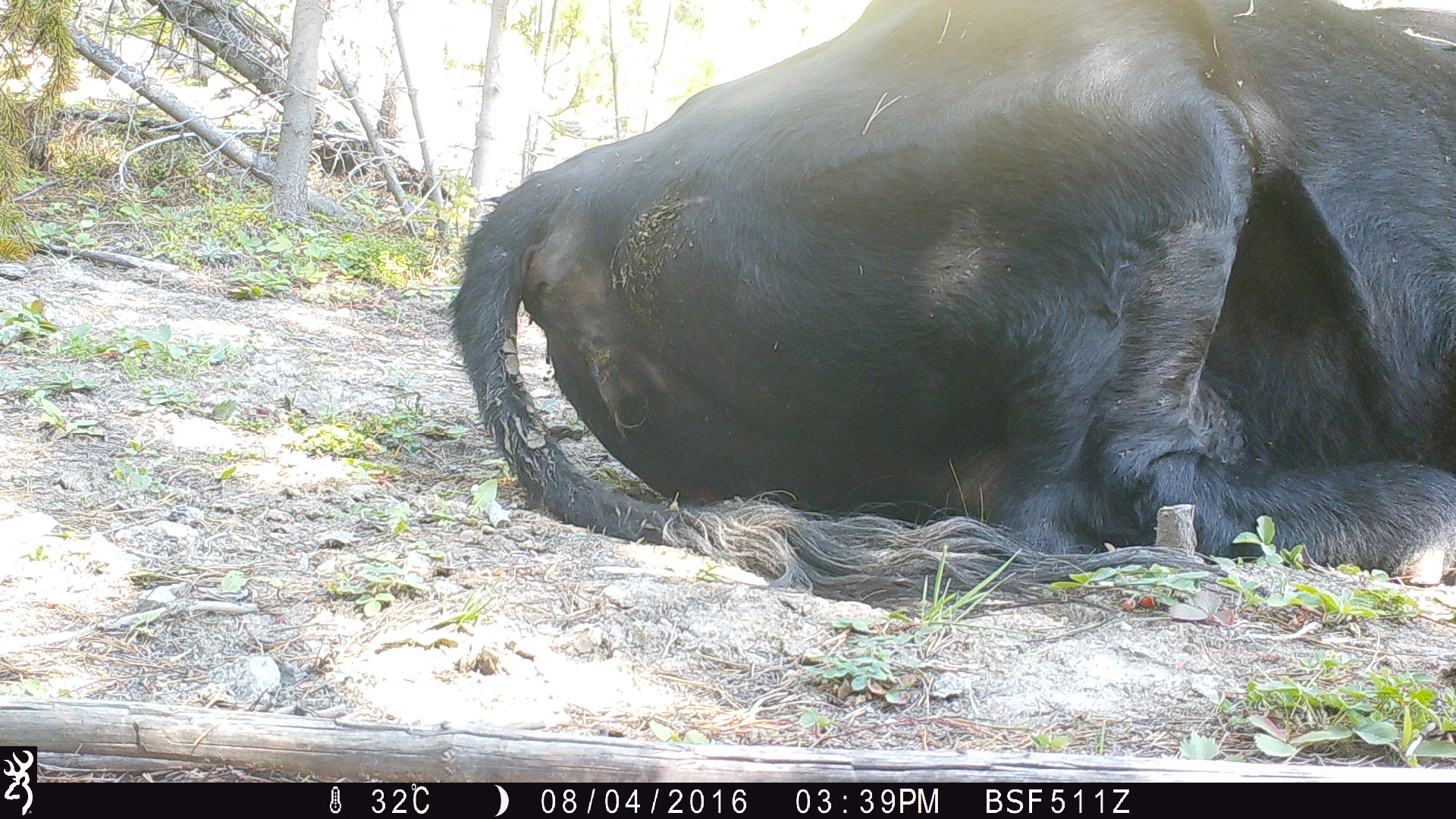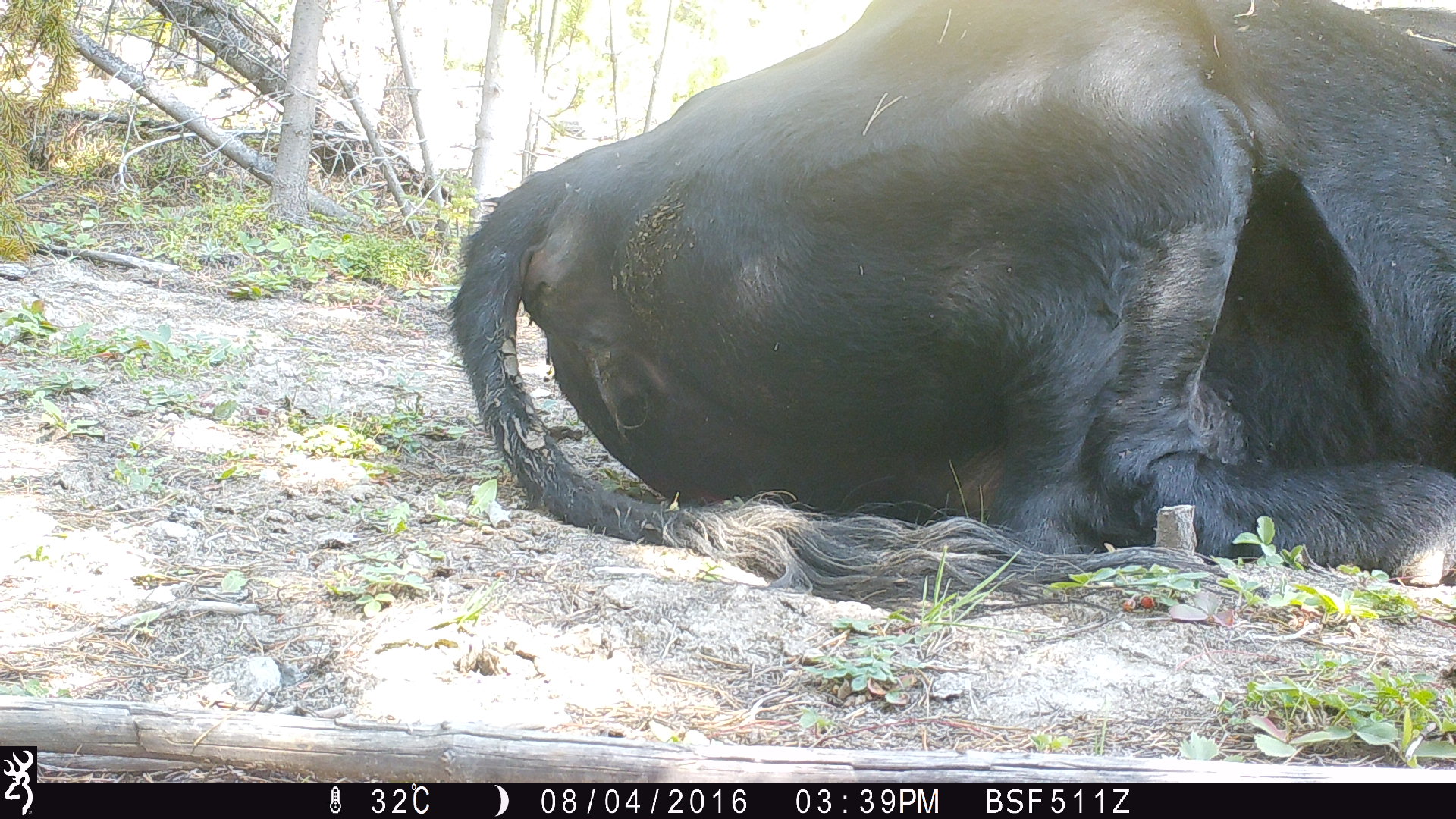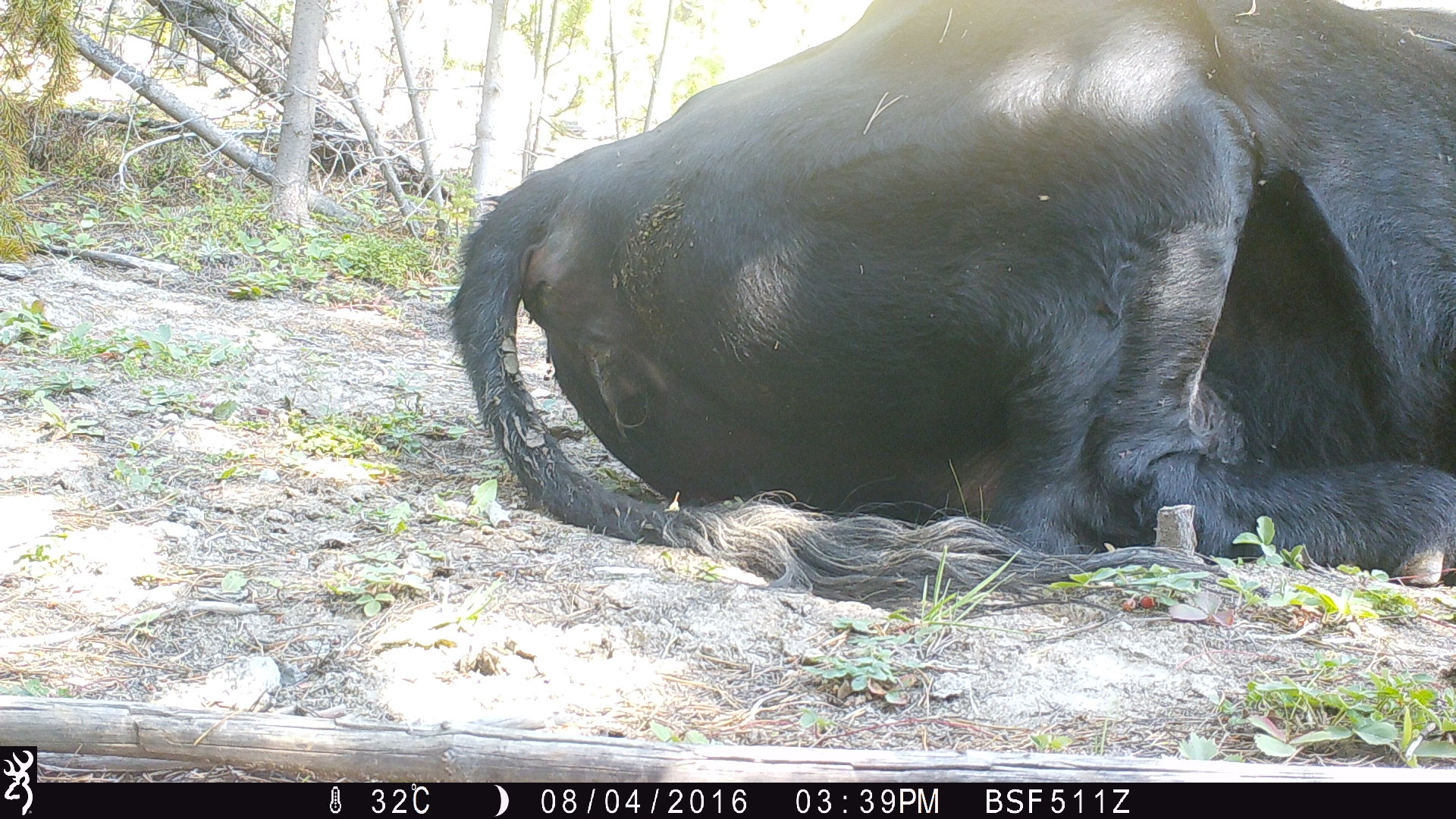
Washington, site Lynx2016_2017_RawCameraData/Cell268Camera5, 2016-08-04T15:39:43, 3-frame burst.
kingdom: Animalia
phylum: Chordata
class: Mammalia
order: Artiodactyla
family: Bovidae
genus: Bos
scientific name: Bos taurus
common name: domestic cattle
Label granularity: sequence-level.